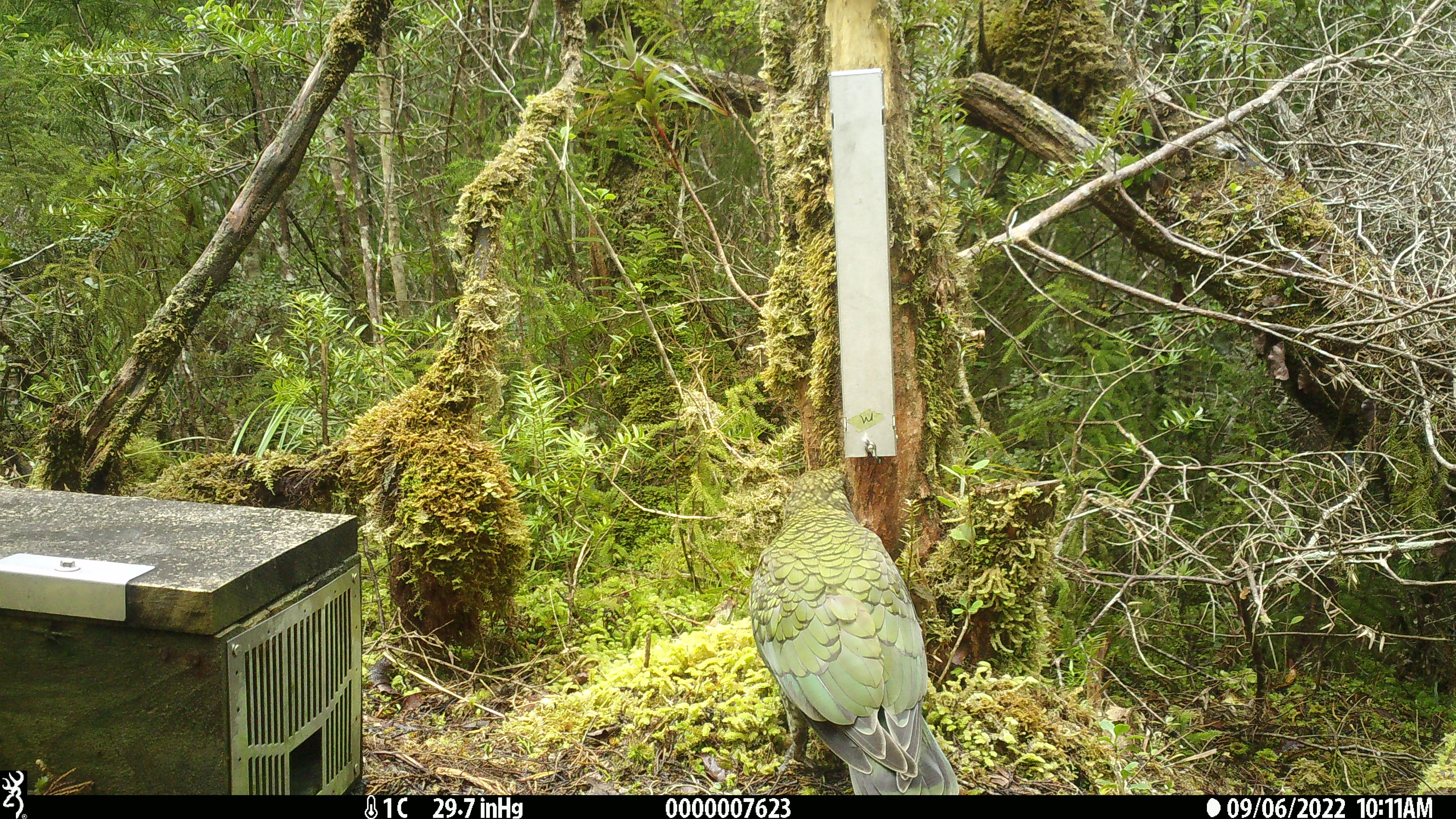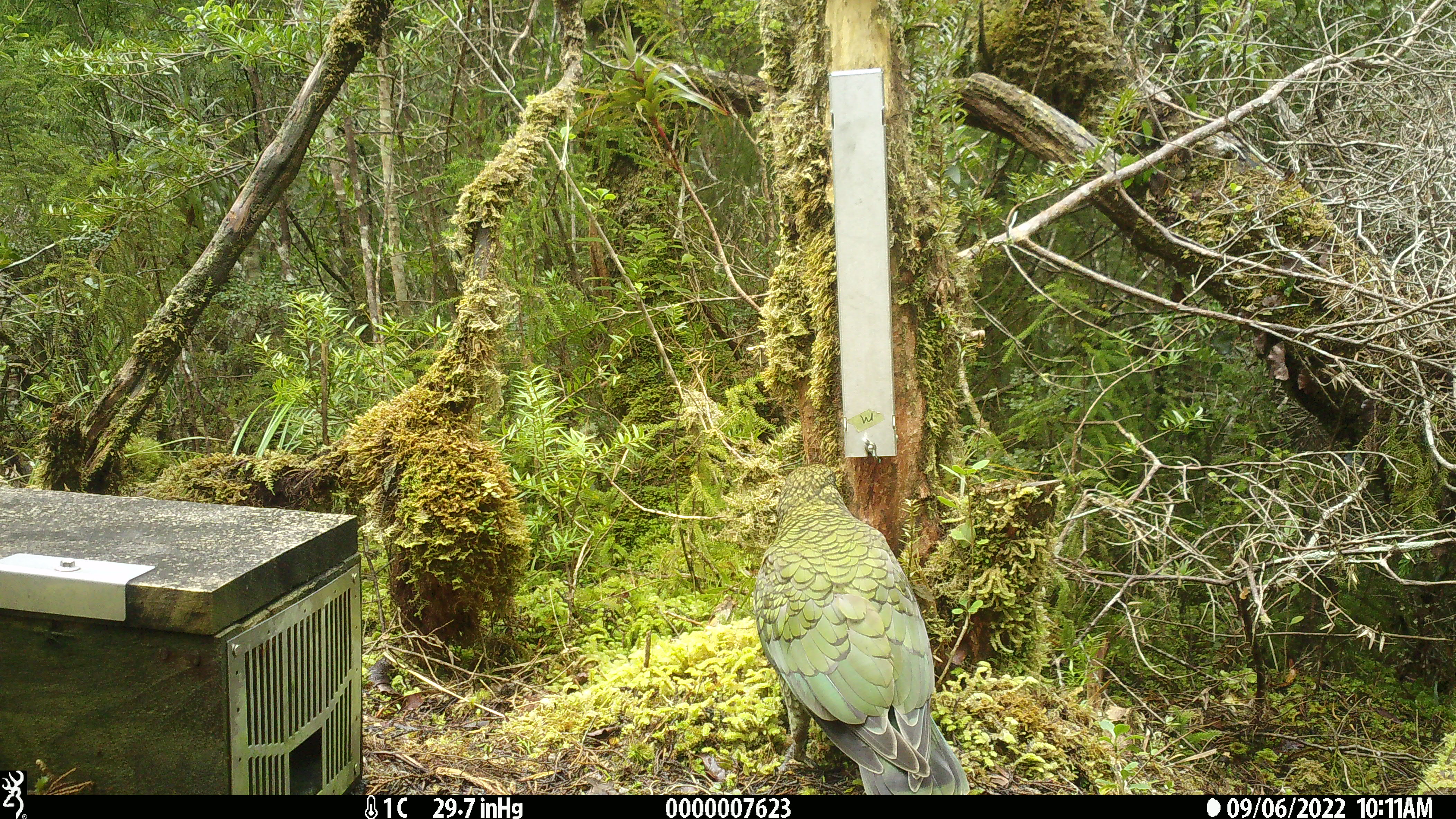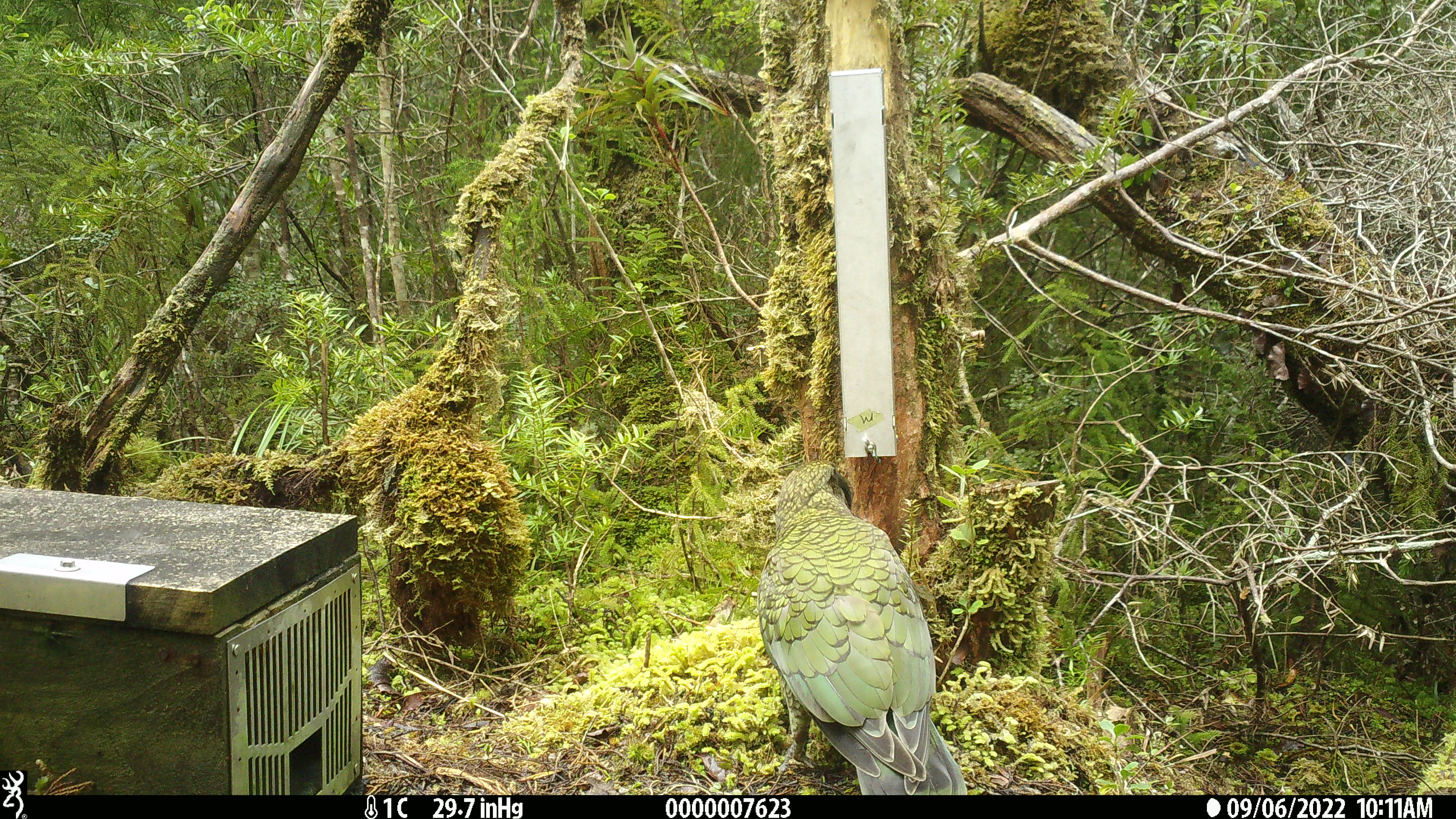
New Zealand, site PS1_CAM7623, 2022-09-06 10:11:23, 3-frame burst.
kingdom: Animalia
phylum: Chordata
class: Aves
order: Psittaciformes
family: Strigopidae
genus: Nestor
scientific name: Nestor notabilis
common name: kea